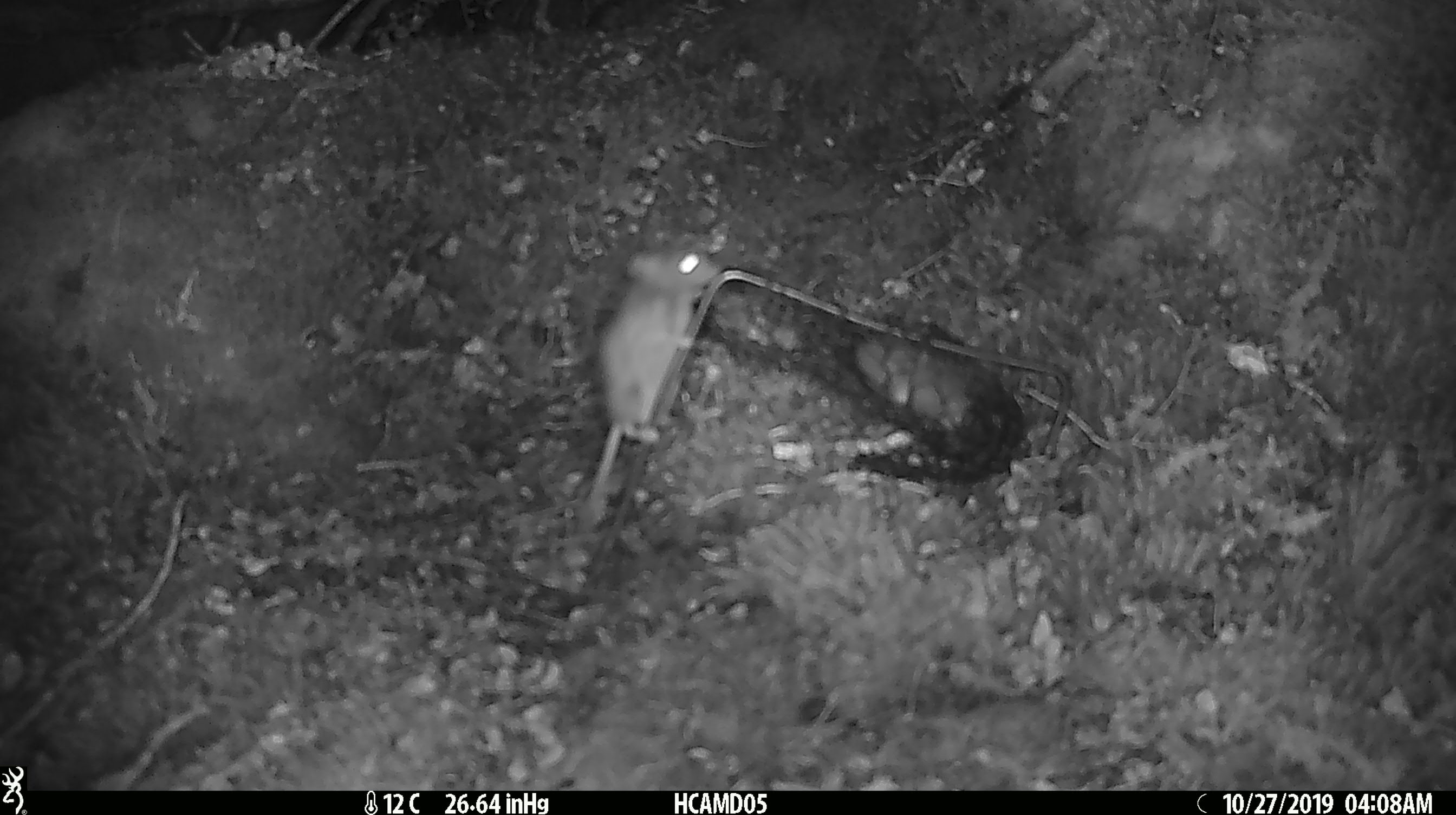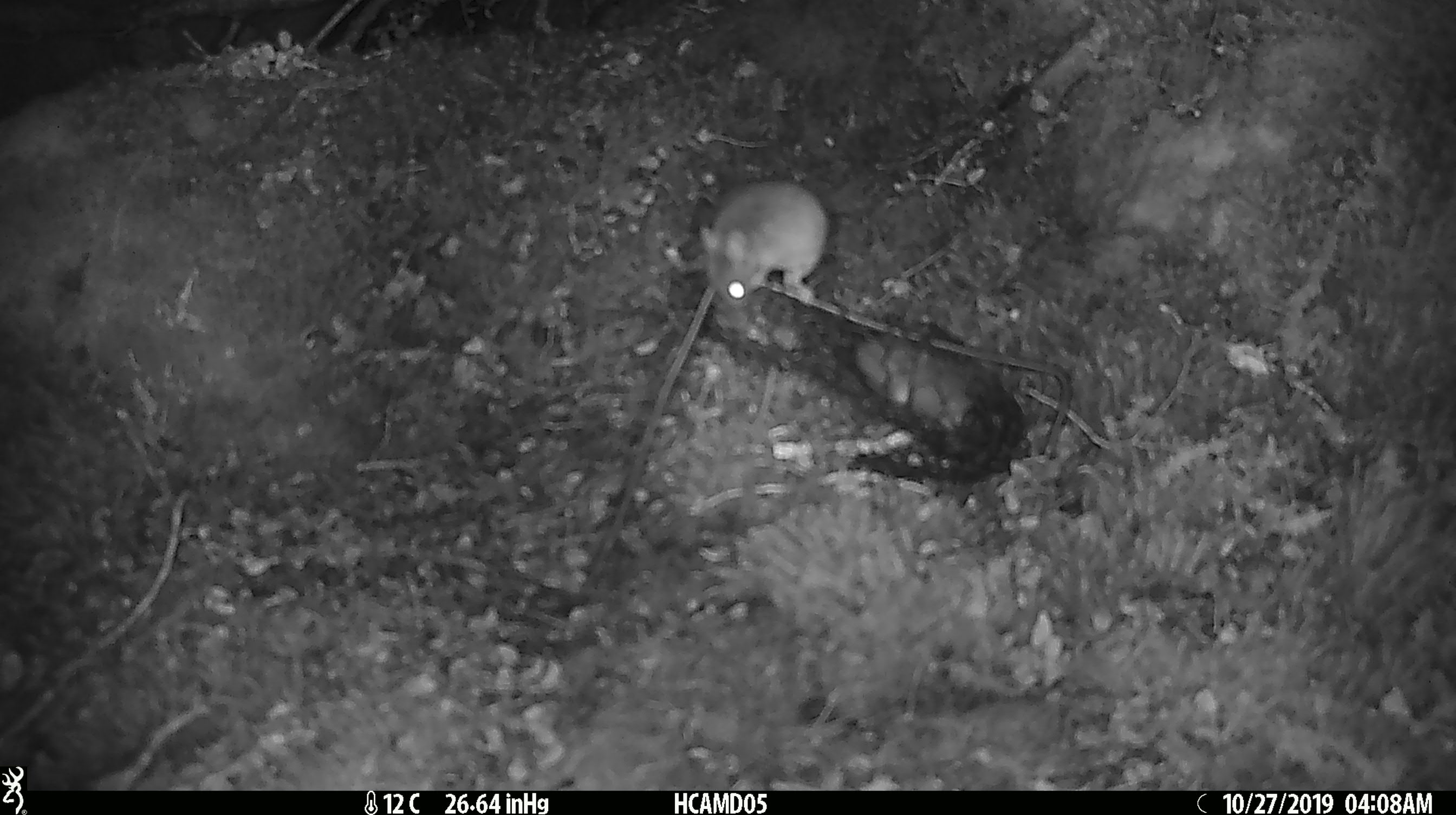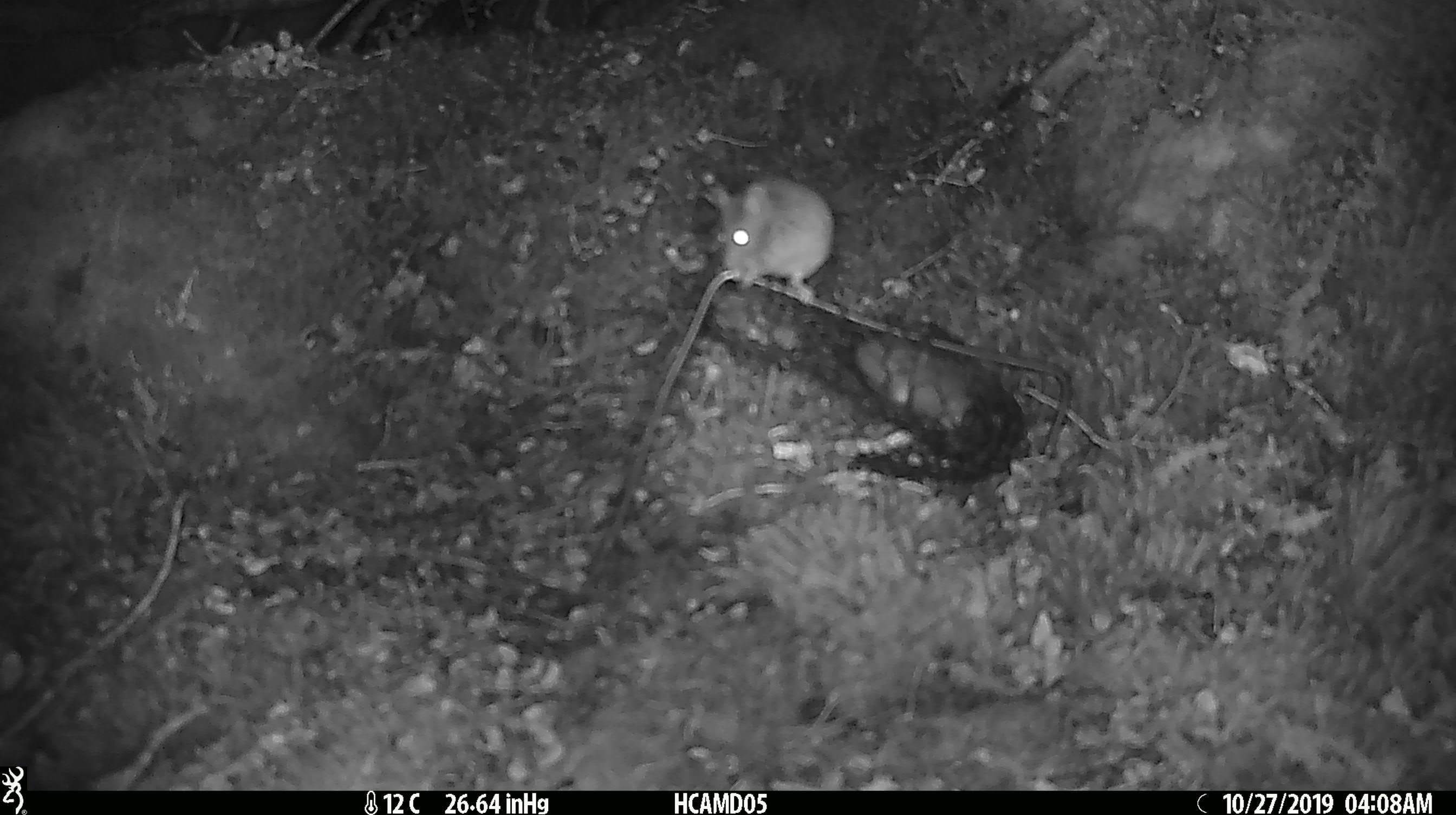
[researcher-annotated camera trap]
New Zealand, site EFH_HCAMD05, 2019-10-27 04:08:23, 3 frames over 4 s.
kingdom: Animalia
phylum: Chordata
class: Mammalia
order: Rodentia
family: Muridae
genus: Mus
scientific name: Mus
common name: mouse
Mouse (Mus).